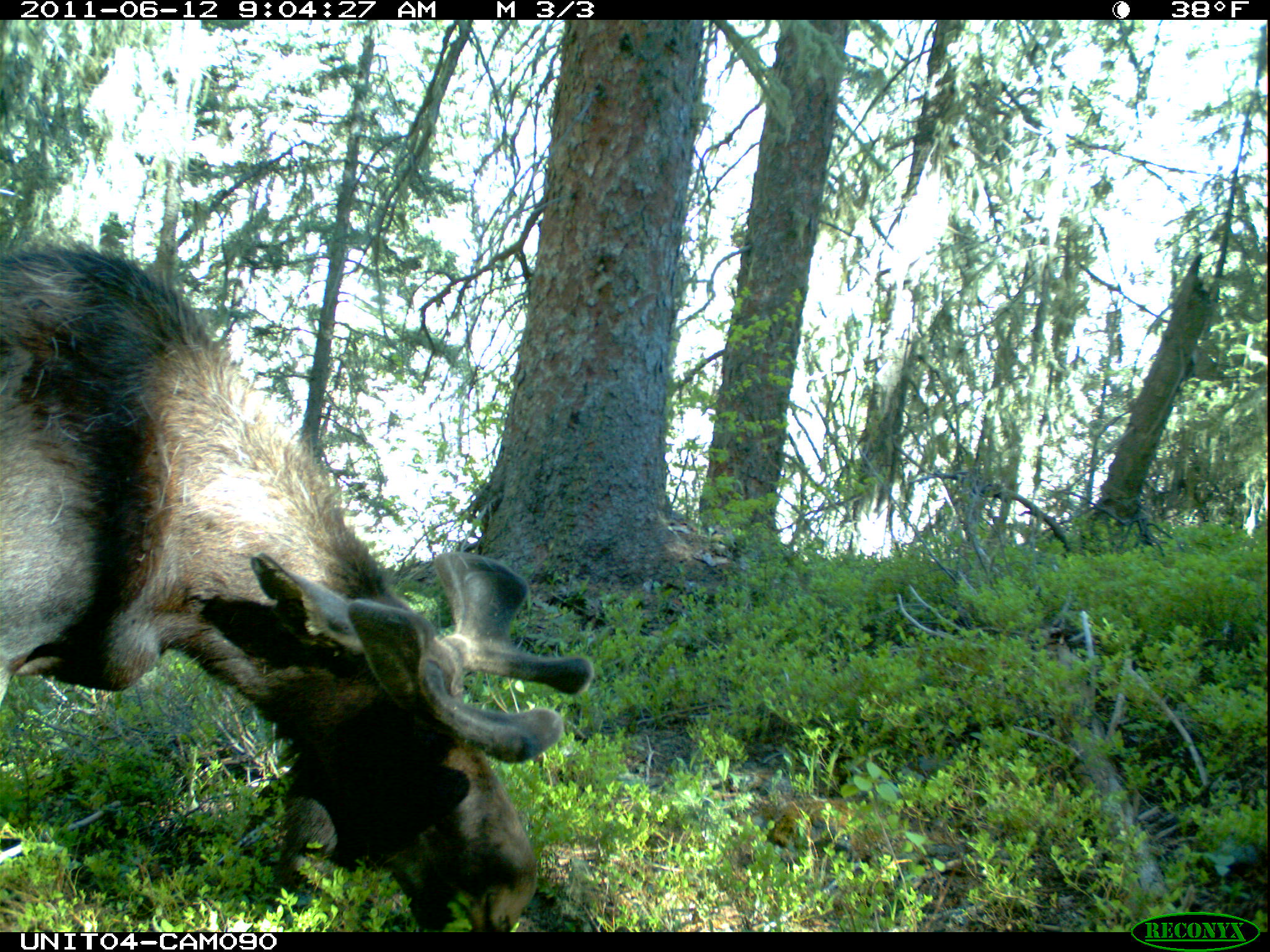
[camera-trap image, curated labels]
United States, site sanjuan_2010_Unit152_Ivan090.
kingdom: Animalia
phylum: Chordata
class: Mammalia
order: Artiodactyla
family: Cervidae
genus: Alces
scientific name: Alces alces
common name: moose